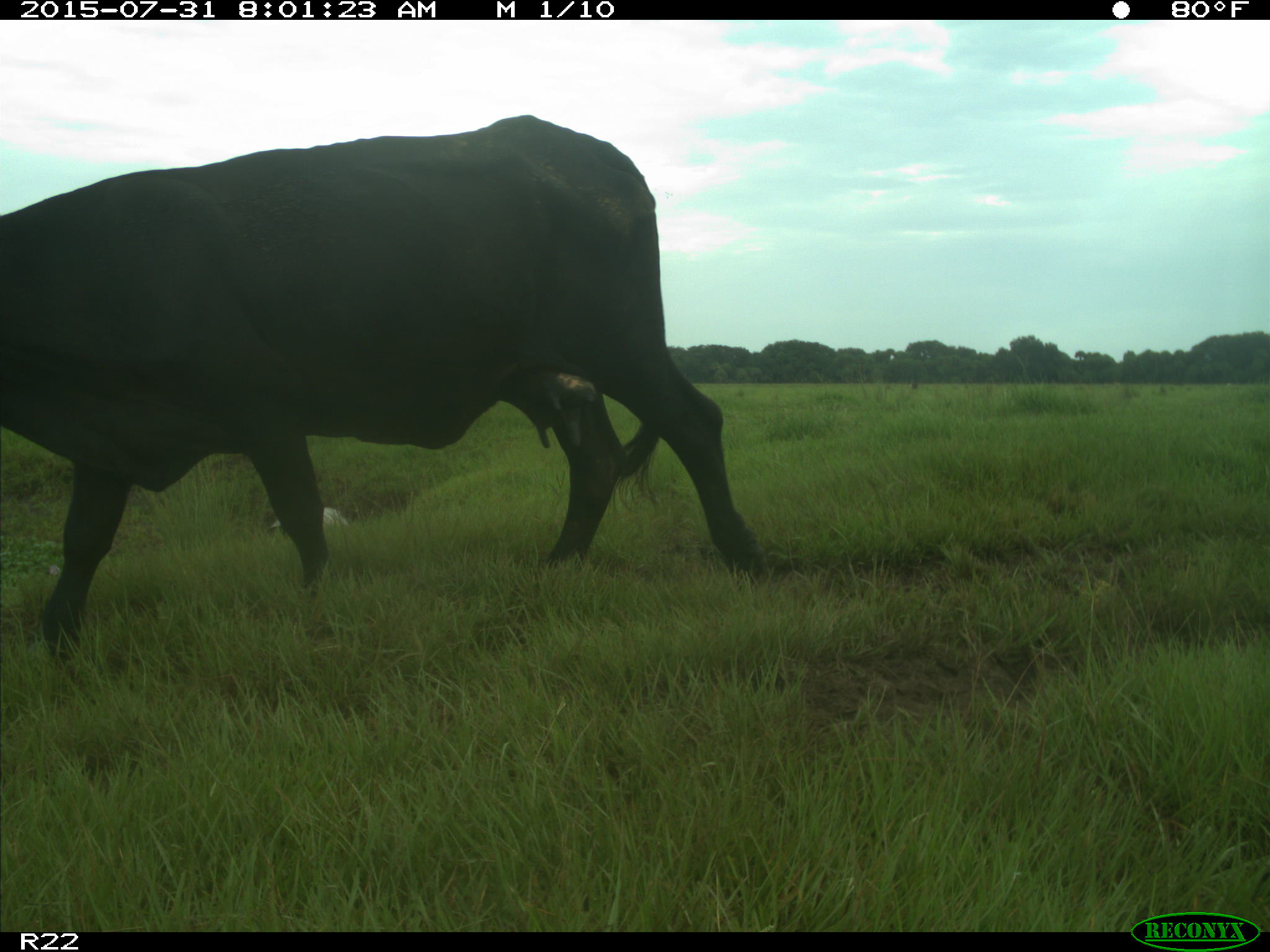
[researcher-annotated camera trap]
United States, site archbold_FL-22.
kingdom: Animalia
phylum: Chordata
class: Mammalia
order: Artiodactyla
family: Bovidae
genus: Bos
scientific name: Bos taurus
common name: domestic cow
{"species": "Bos taurus (domestic cow)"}